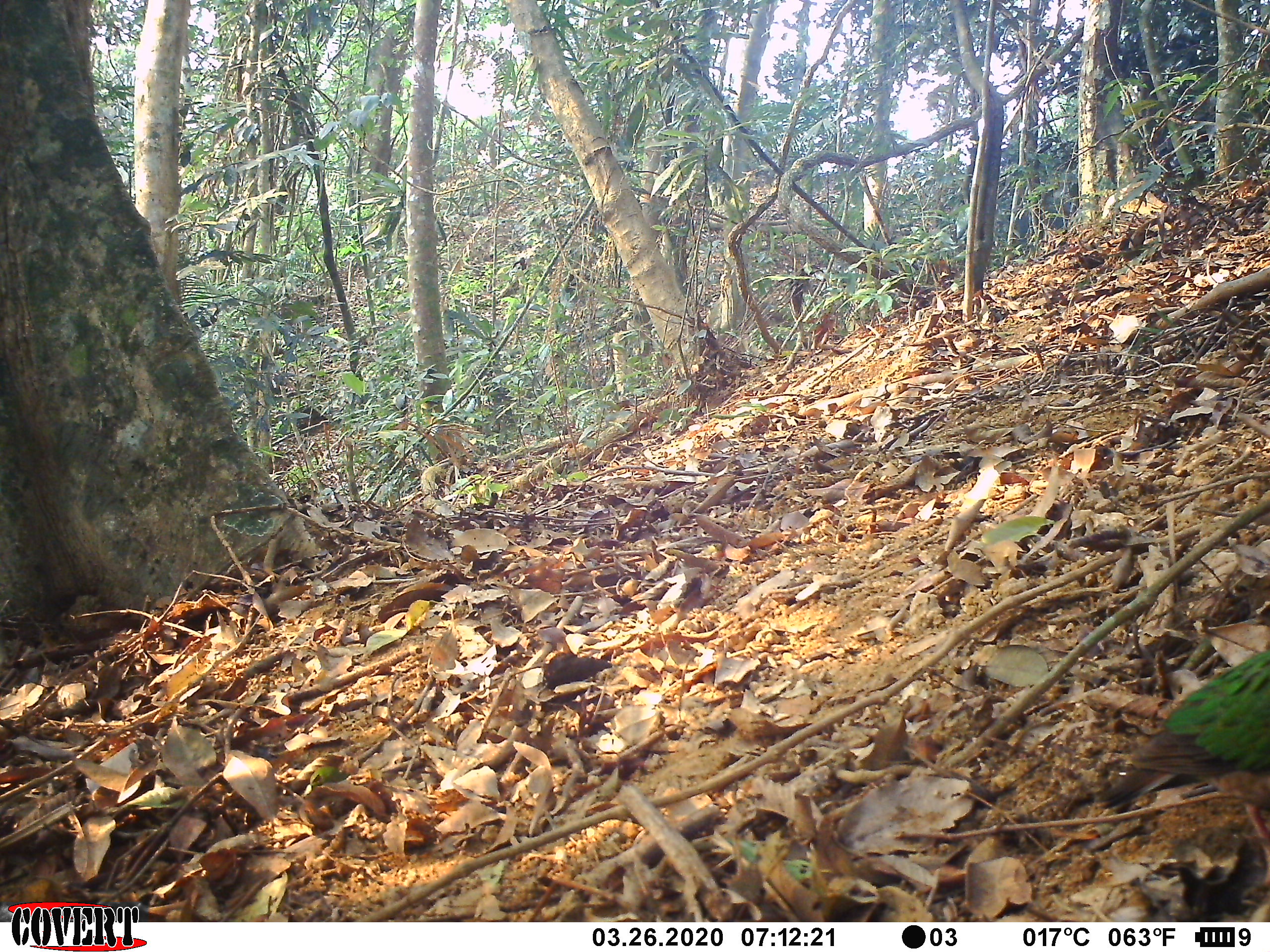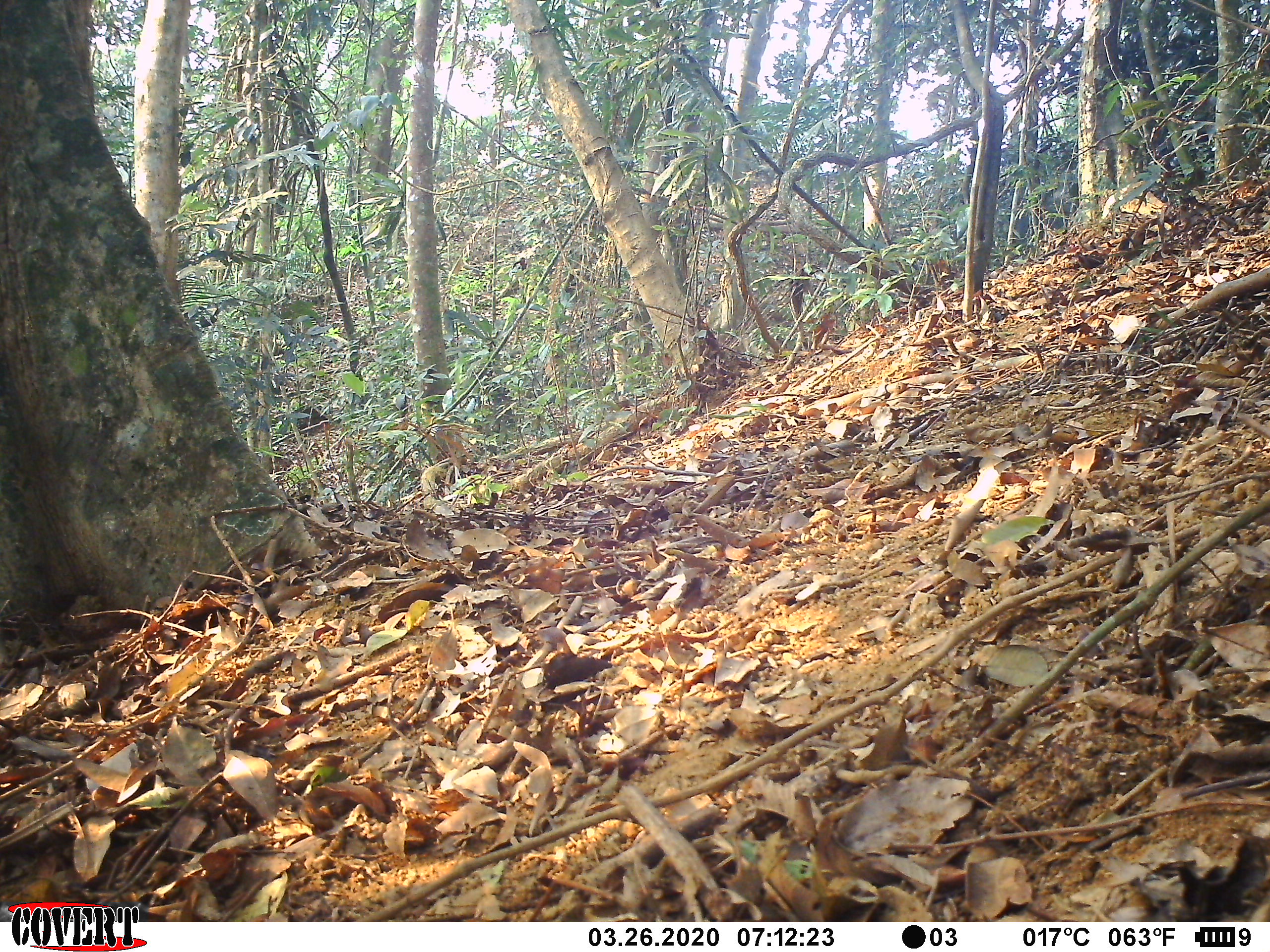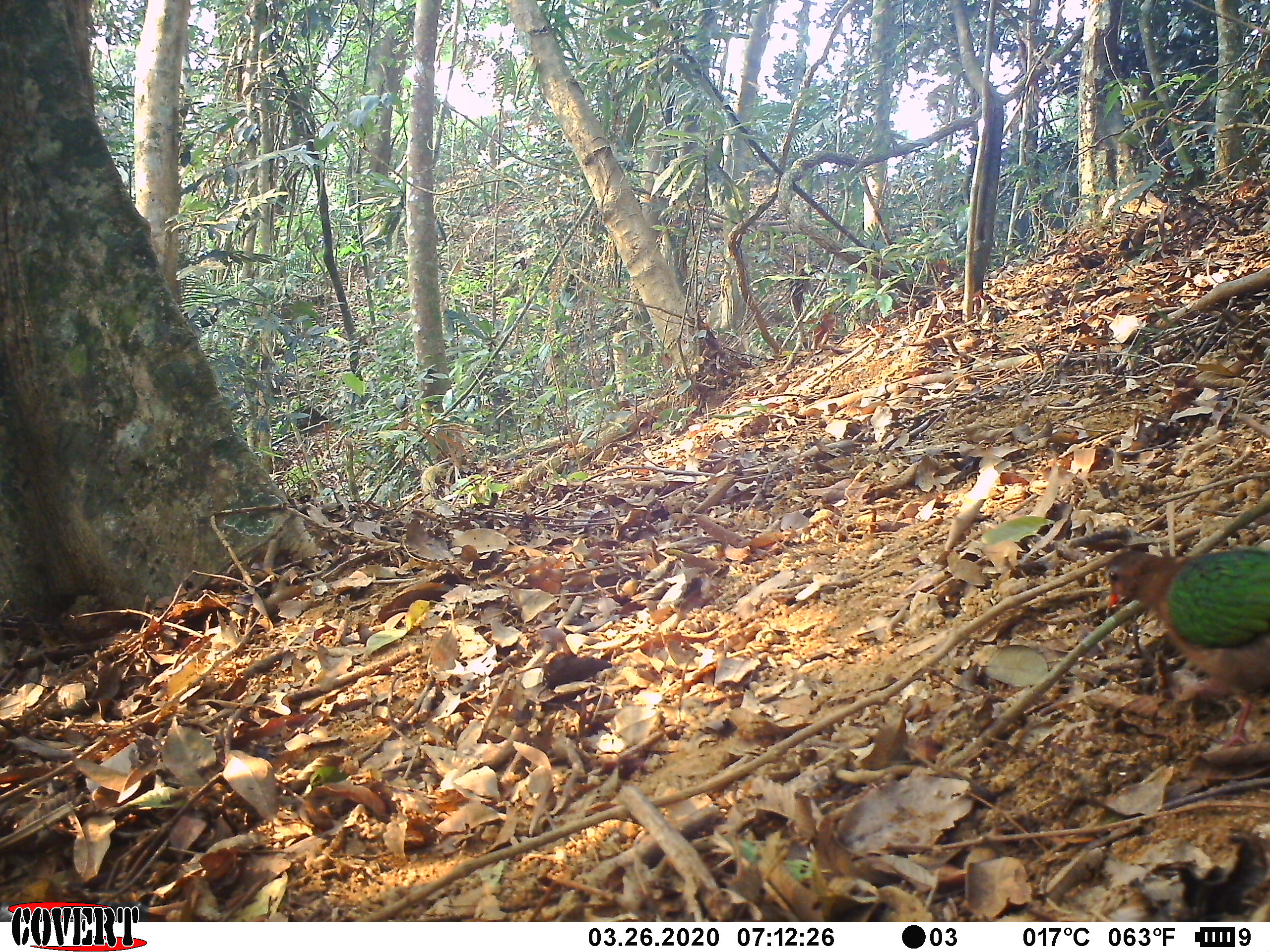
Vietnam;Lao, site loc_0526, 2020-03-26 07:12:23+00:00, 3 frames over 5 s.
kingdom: Animalia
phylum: Chordata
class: Aves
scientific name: Aves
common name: bird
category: unidentified bird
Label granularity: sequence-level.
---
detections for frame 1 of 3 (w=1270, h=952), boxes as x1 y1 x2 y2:
unidentified bird: 1092 648 1269 897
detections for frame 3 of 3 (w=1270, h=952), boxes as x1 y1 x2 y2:
unidentified bird: 1104 547 1270 749